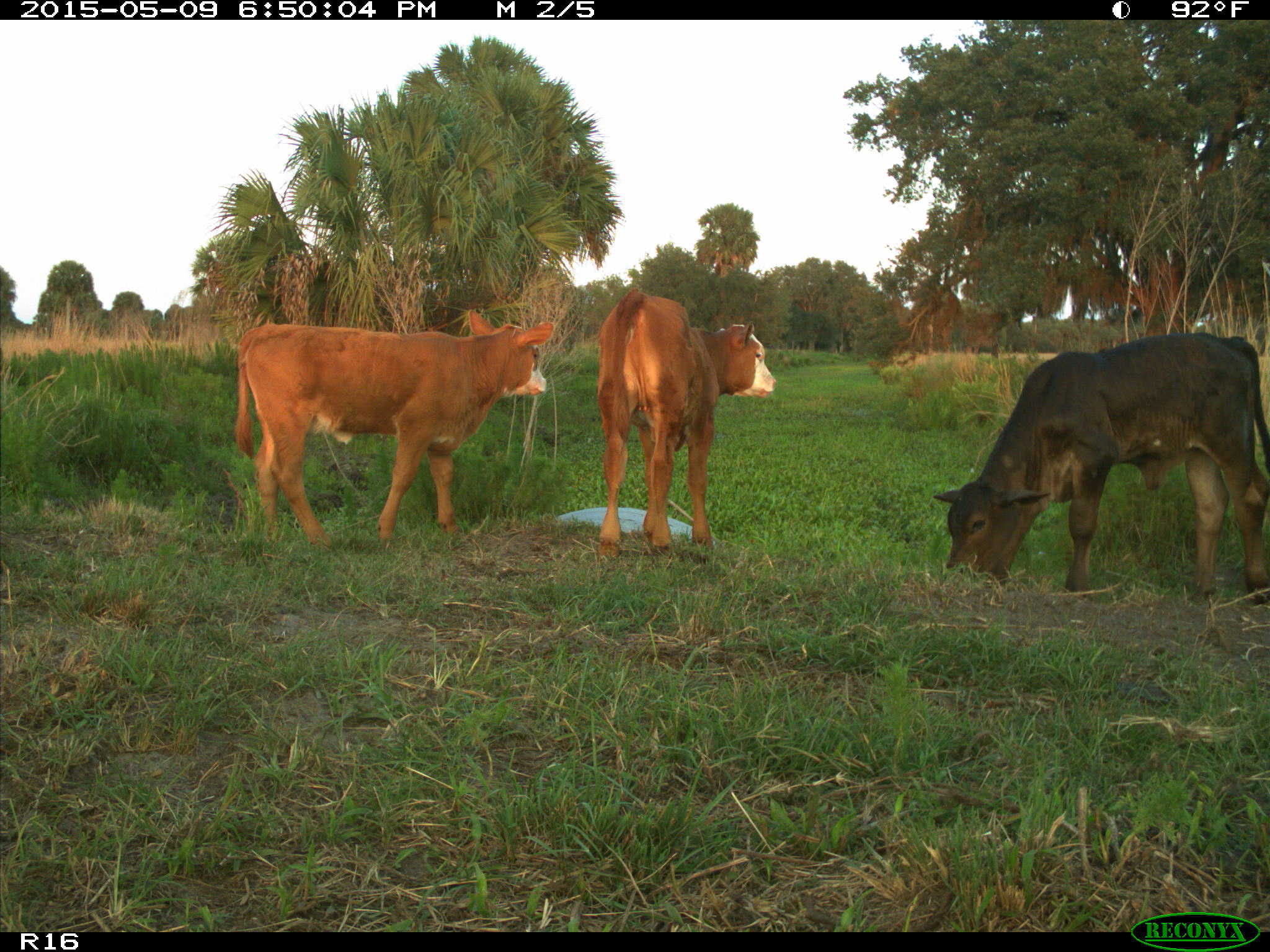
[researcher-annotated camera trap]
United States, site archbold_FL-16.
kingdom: Animalia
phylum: Chordata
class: Mammalia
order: Artiodactyla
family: Bovidae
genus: Bos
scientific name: Bos taurus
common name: domestic cow